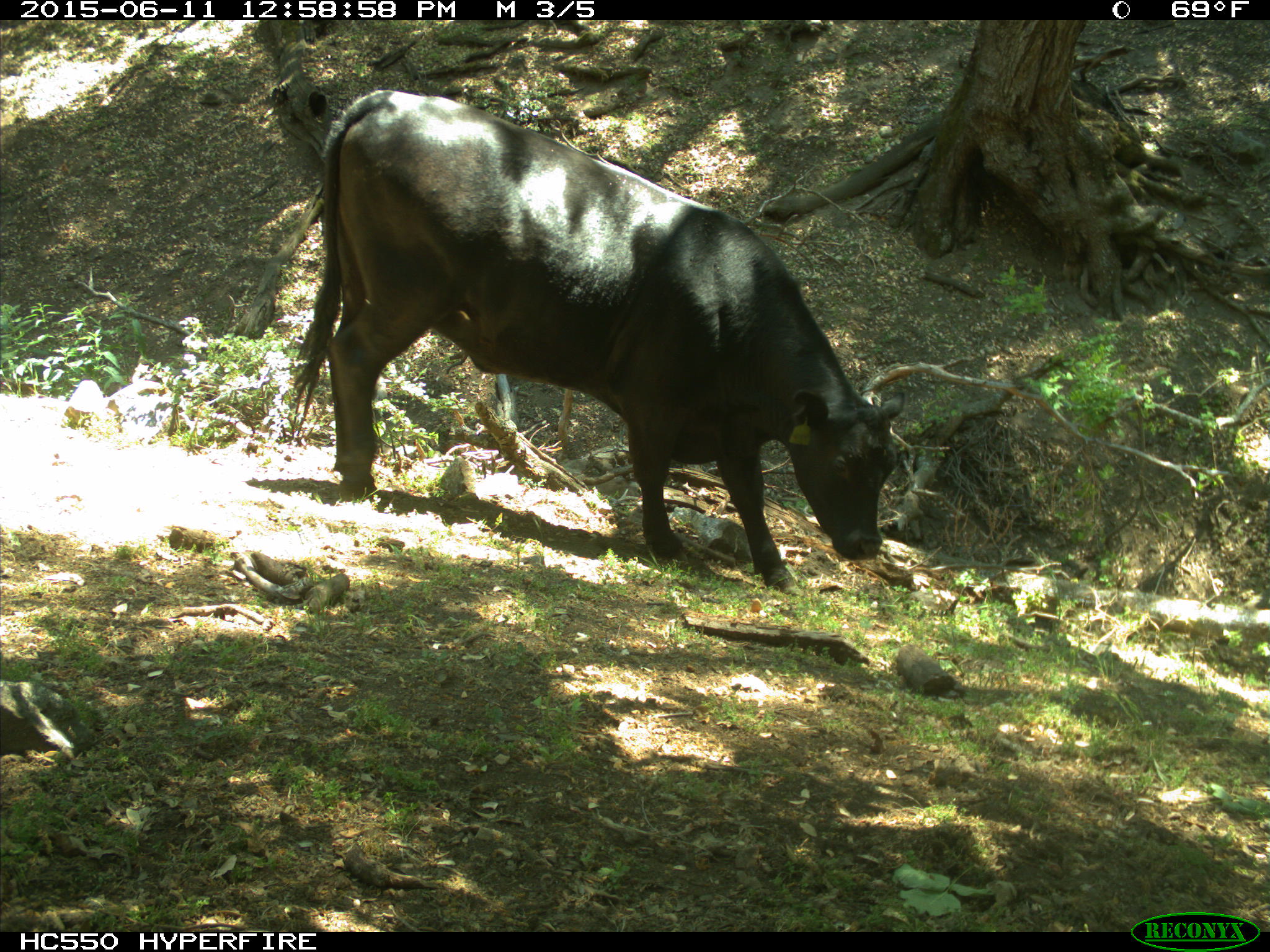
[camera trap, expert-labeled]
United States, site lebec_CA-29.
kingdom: Animalia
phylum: Chordata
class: Mammalia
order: Artiodactyla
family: Bovidae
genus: Bos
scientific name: Bos taurus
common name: domestic cow